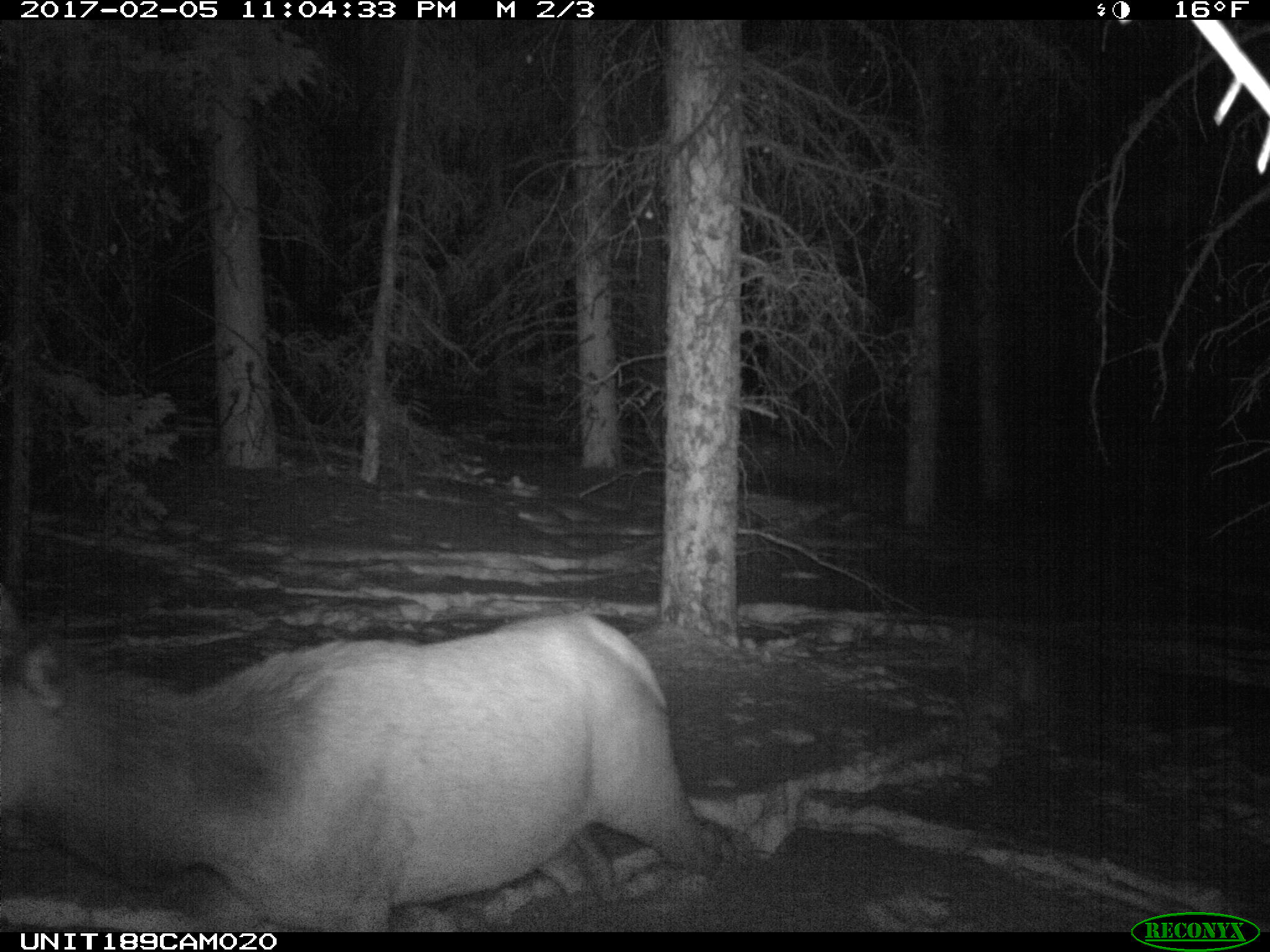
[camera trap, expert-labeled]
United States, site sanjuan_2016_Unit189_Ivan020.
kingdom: Animalia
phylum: Chordata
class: Mammalia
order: Artiodactyla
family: Cervidae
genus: Cervus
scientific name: Cervus elaphus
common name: red deer